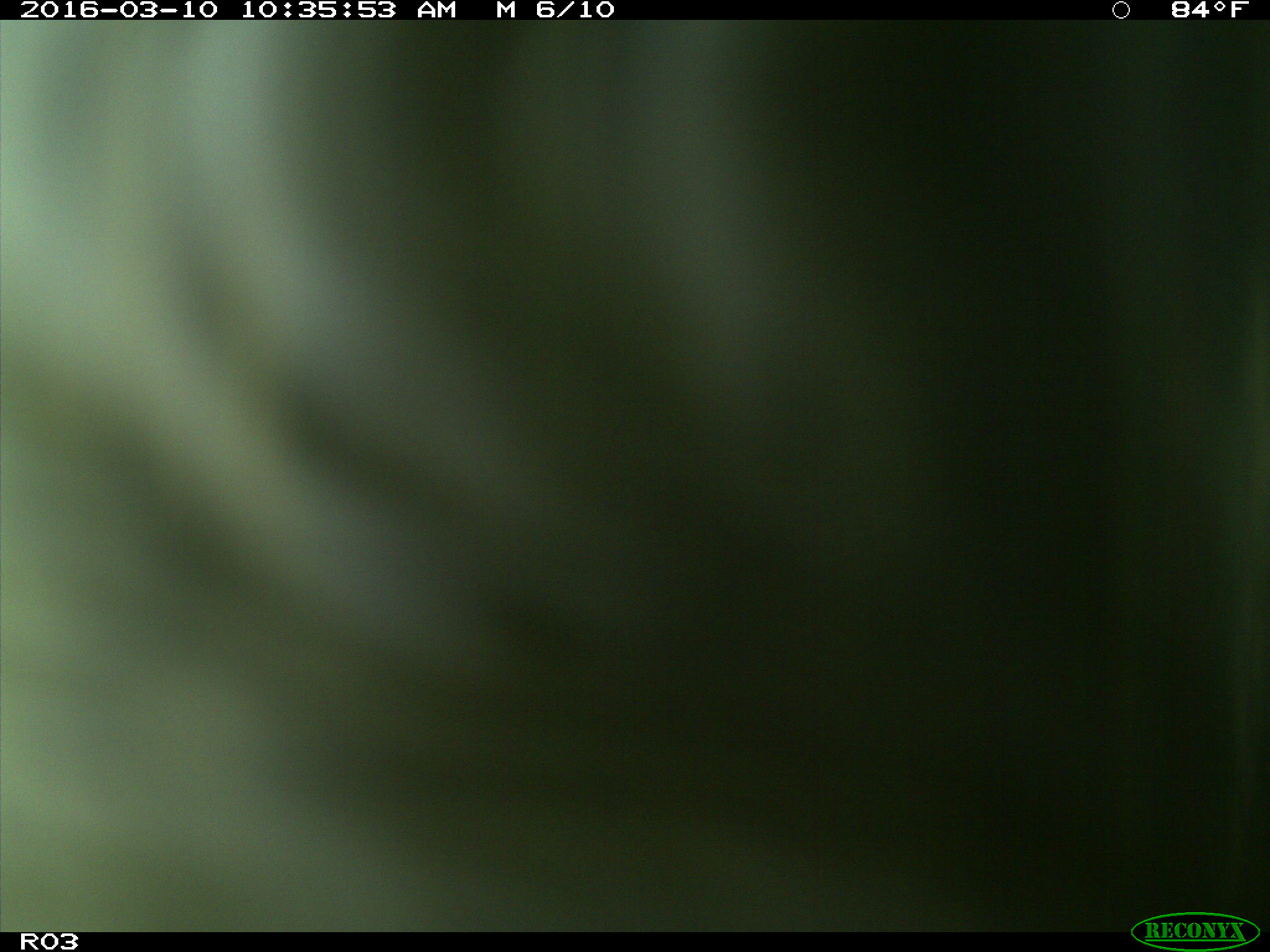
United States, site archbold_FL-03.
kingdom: Animalia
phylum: Chordata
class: Mammalia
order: Artiodactyla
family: Bovidae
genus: Bos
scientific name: Bos taurus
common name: domestic cow